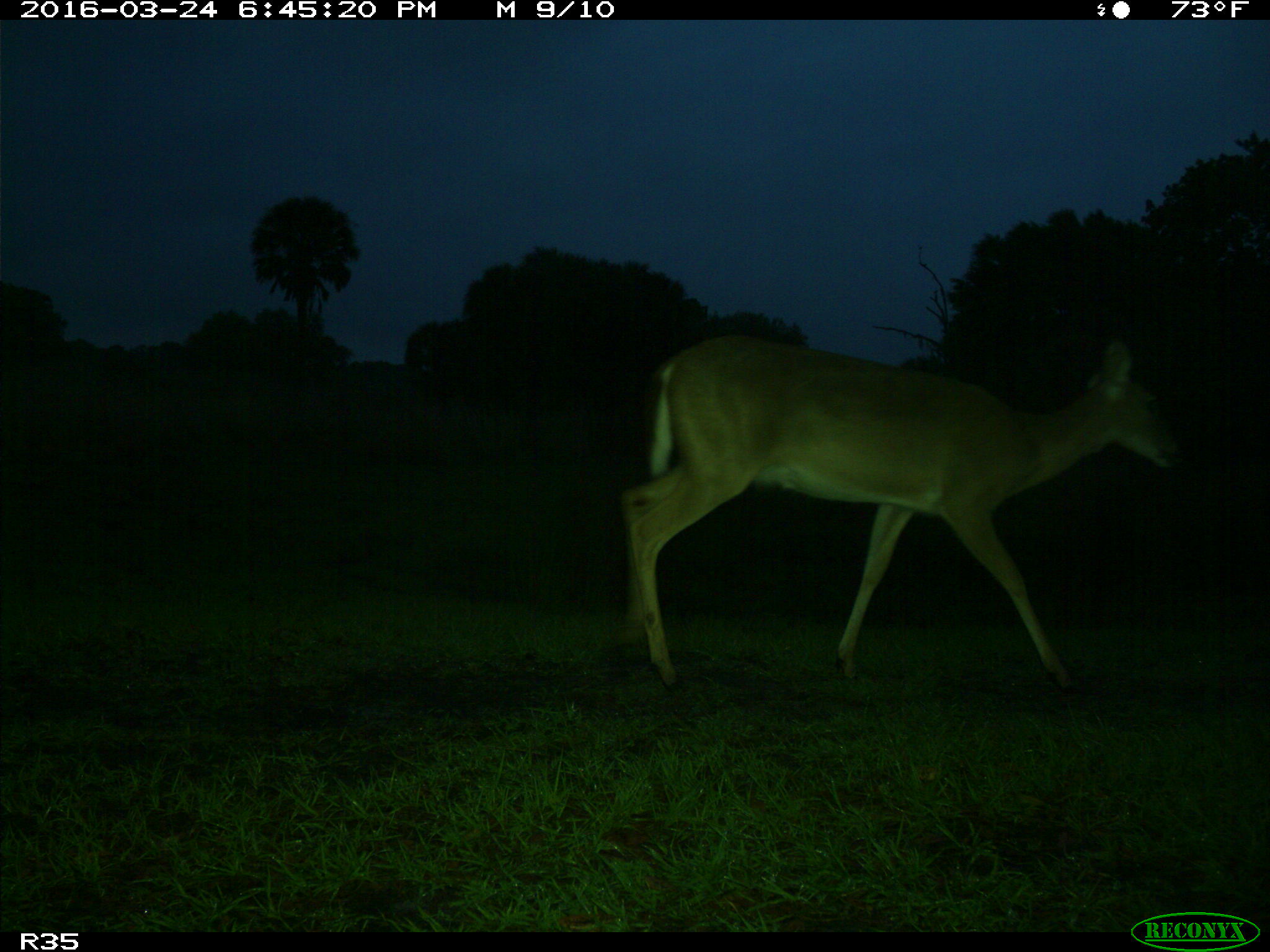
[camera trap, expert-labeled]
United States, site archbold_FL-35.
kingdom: Animalia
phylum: Chordata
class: Mammalia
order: Artiodactyla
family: Cervidae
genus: Odocoileus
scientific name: Odocoileus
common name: deer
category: unidentified deer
Unidentified deer (deer) (Odocoileus).